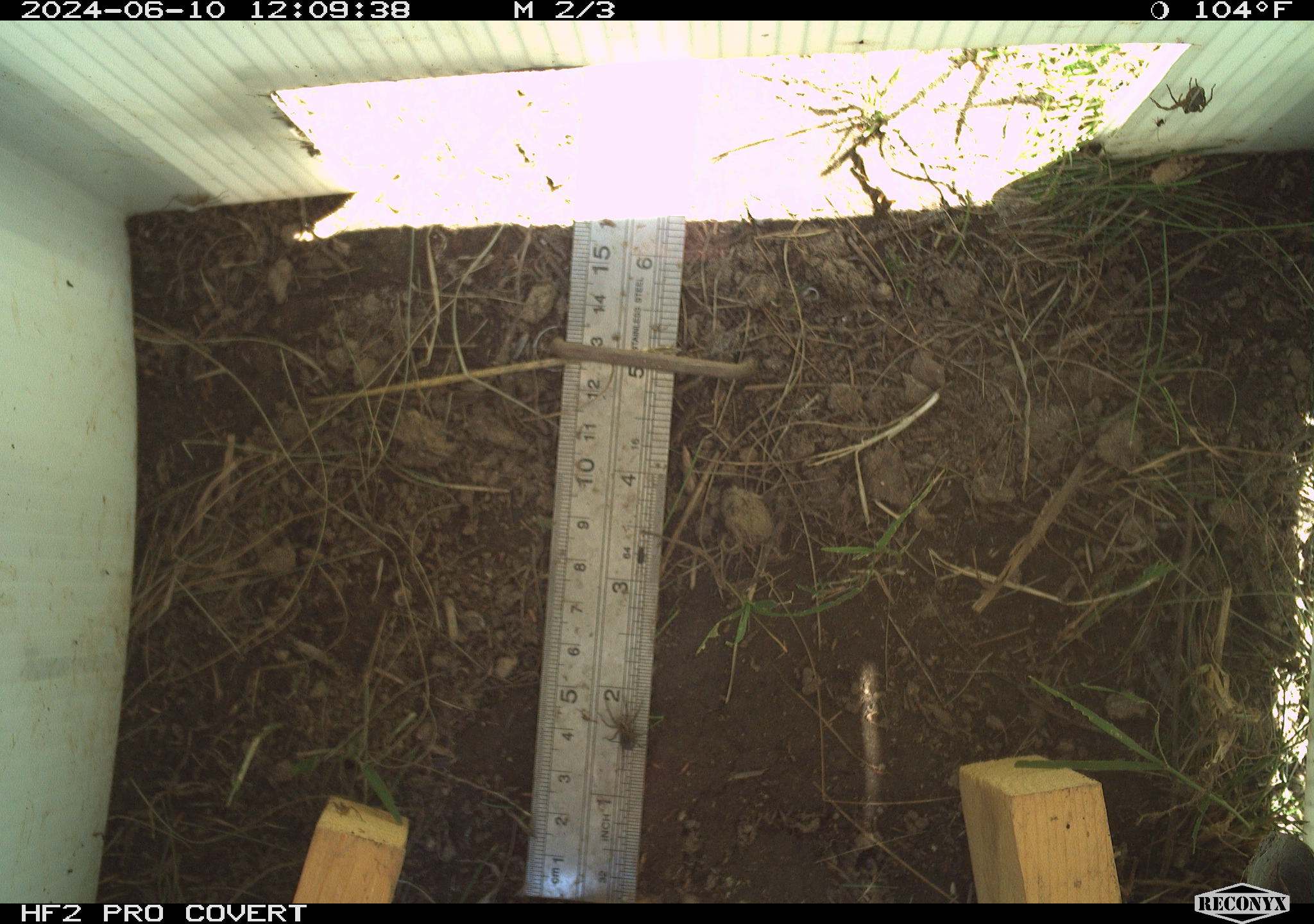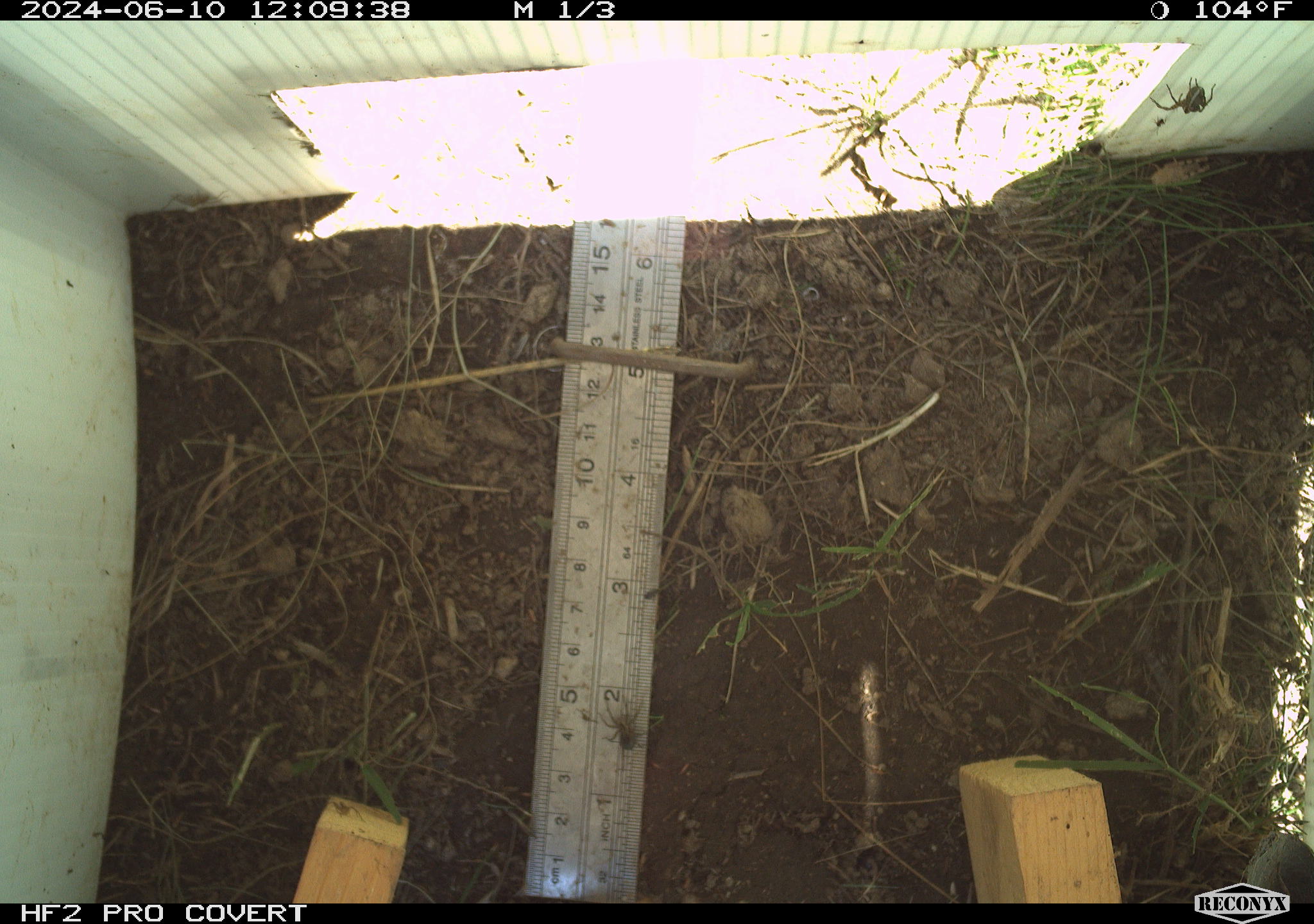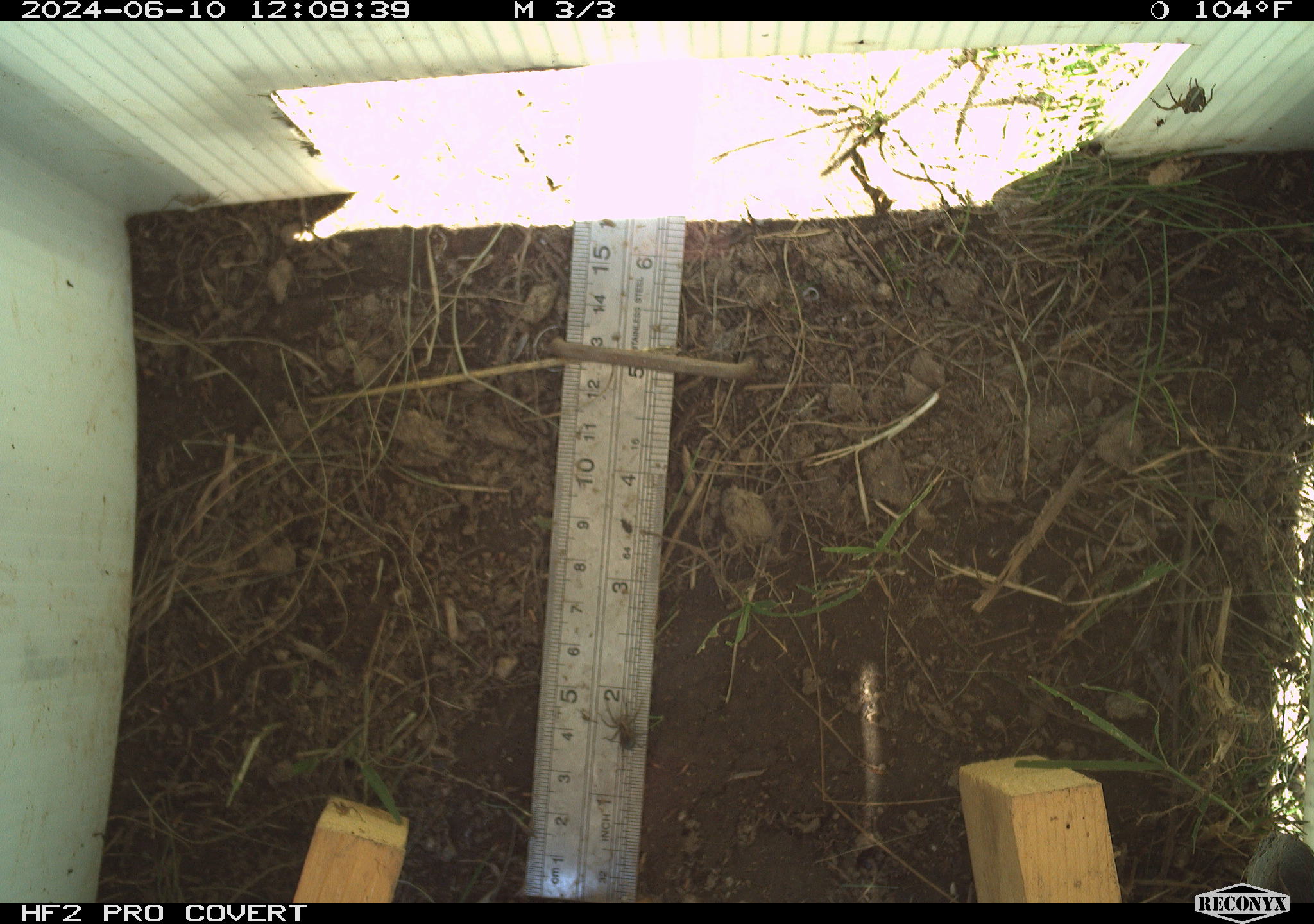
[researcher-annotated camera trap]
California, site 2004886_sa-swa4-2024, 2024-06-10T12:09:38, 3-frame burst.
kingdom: Animalia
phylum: Arthropoda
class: Arachnida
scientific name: Arachnida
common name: arachnids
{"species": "arachnids (Arachnida)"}